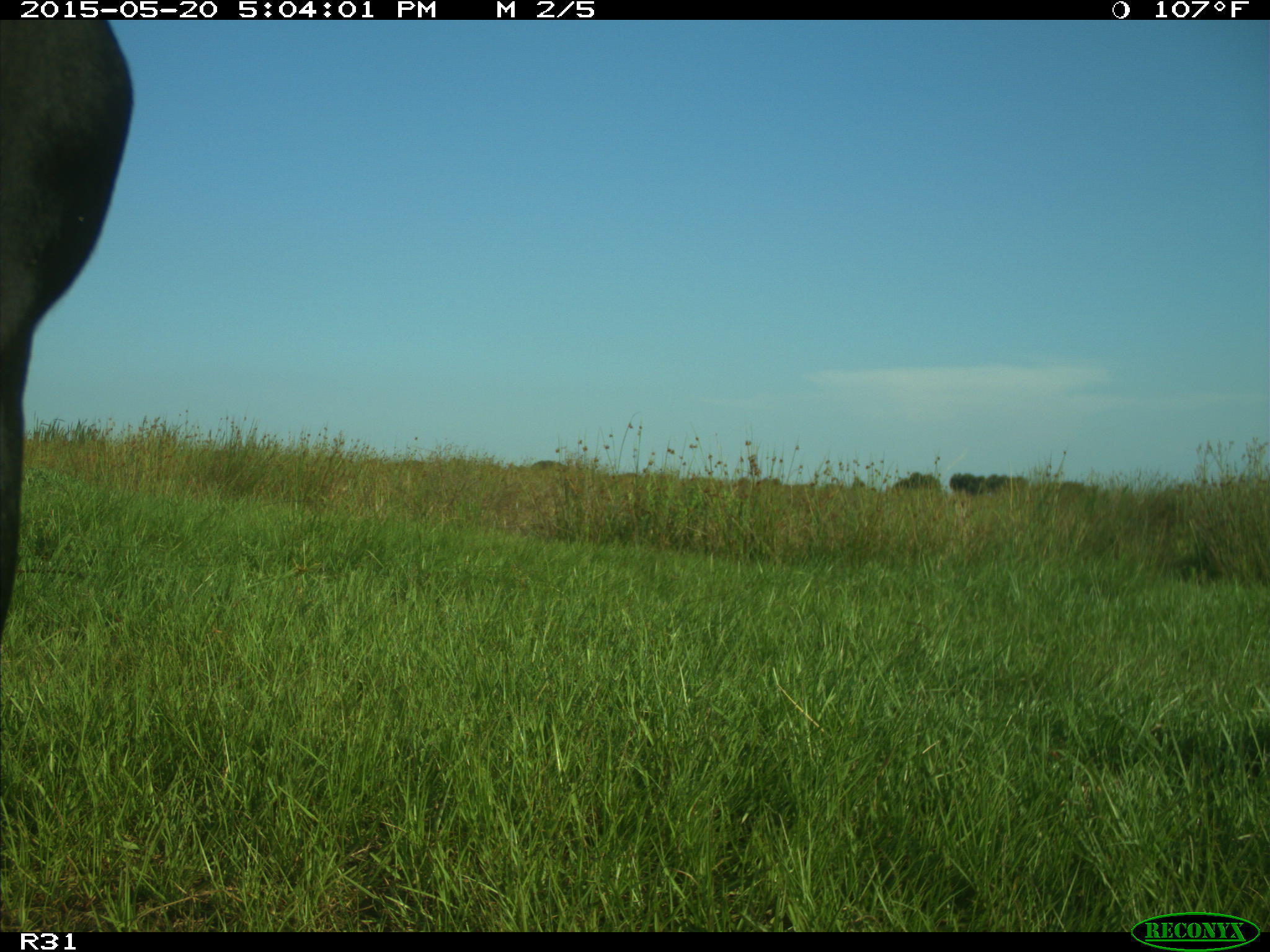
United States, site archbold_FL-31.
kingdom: Animalia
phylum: Chordata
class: Mammalia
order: Artiodactyla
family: Bovidae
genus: Bos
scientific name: Bos taurus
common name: domestic cow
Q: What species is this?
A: Bos taurus (domestic cow).